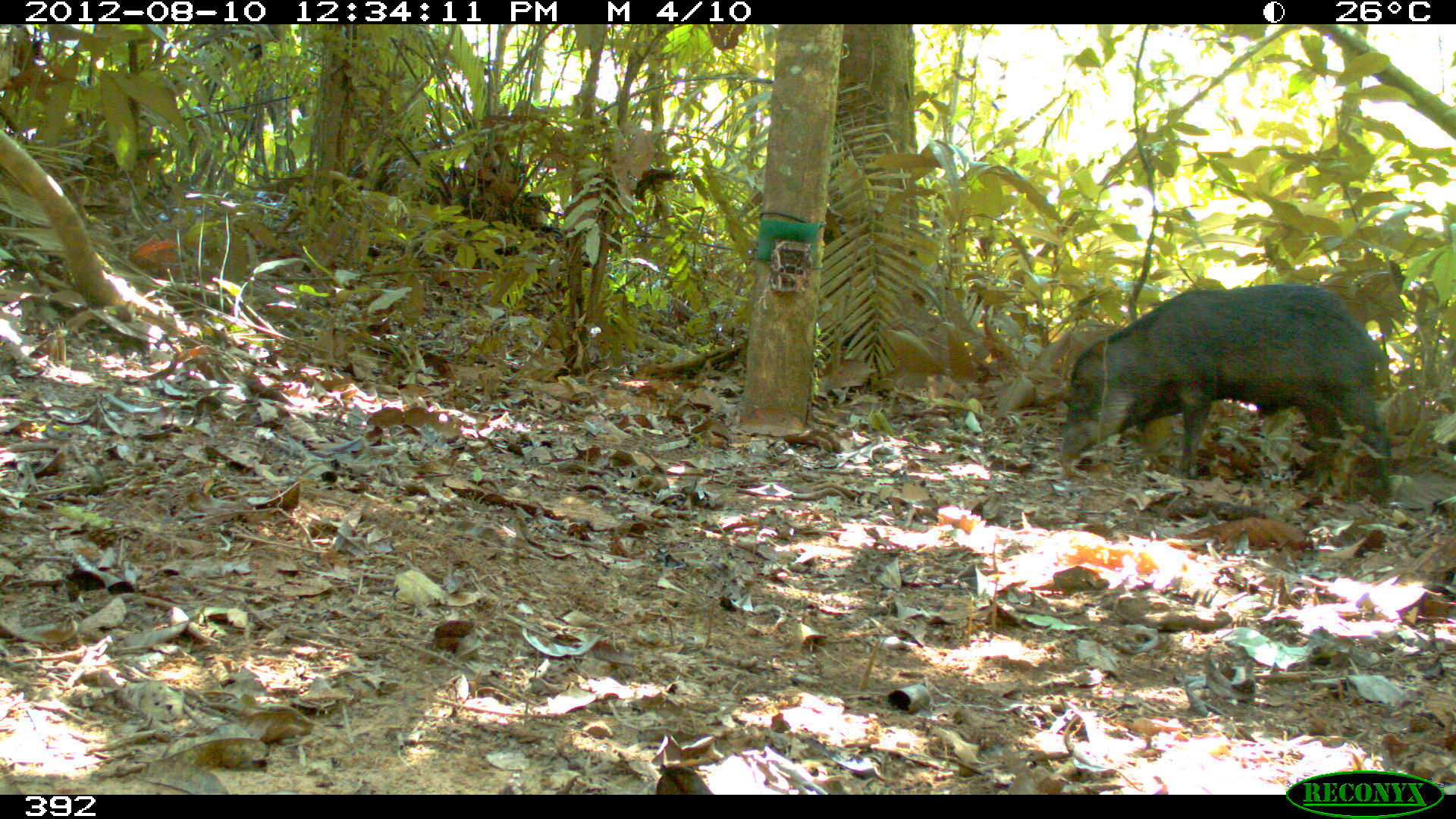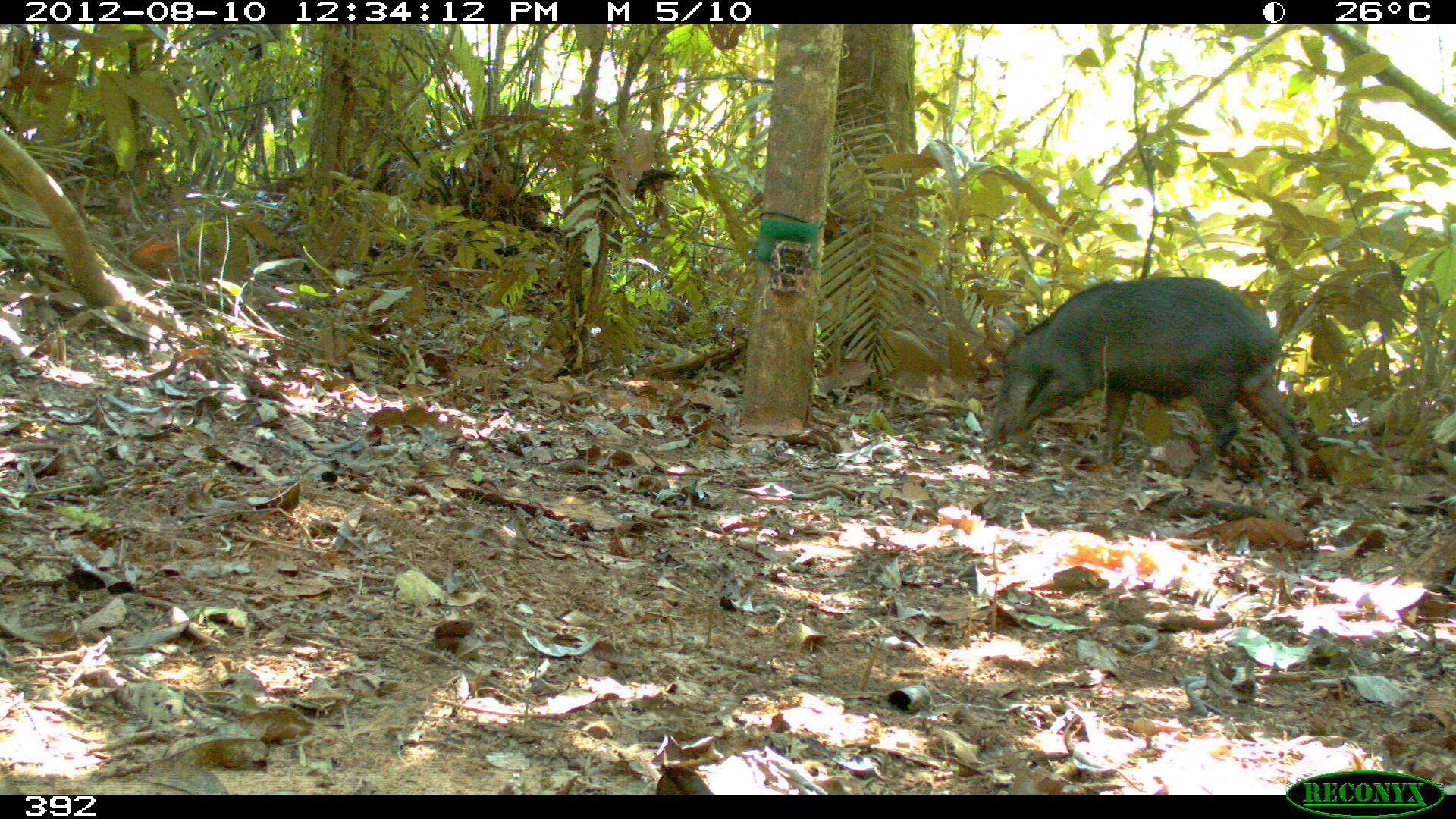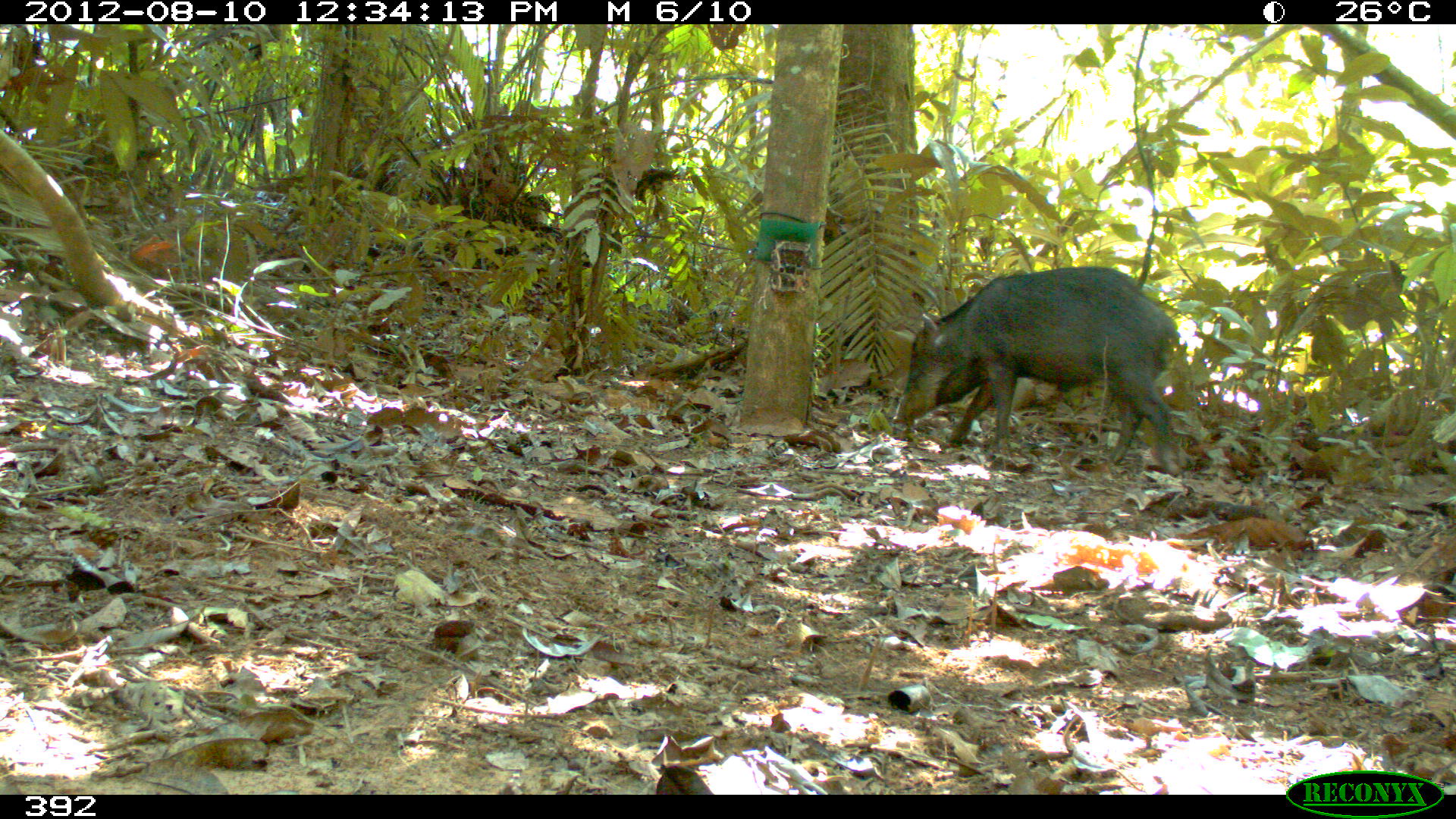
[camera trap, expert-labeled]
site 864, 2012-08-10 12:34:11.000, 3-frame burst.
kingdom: Animalia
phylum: Chordata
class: Mammalia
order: Artiodactyla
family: Tayassuidae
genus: Tayassu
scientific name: Tayassu pecari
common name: white-lipped peccary